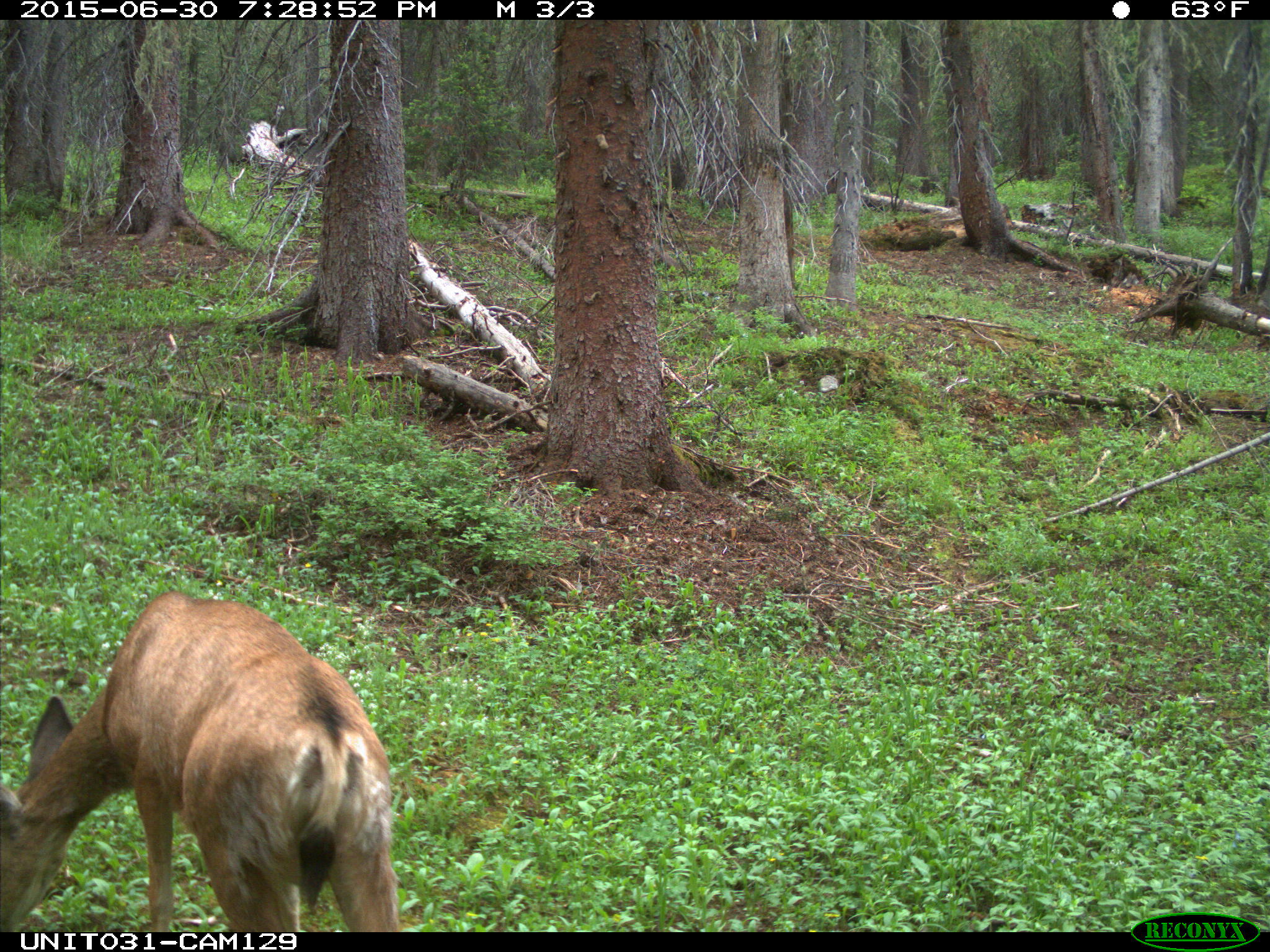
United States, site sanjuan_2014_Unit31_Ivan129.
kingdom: Animalia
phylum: Chordata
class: Mammalia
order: Artiodactyla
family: Cervidae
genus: Odocoileus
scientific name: Odocoileus hemionus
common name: mule deer